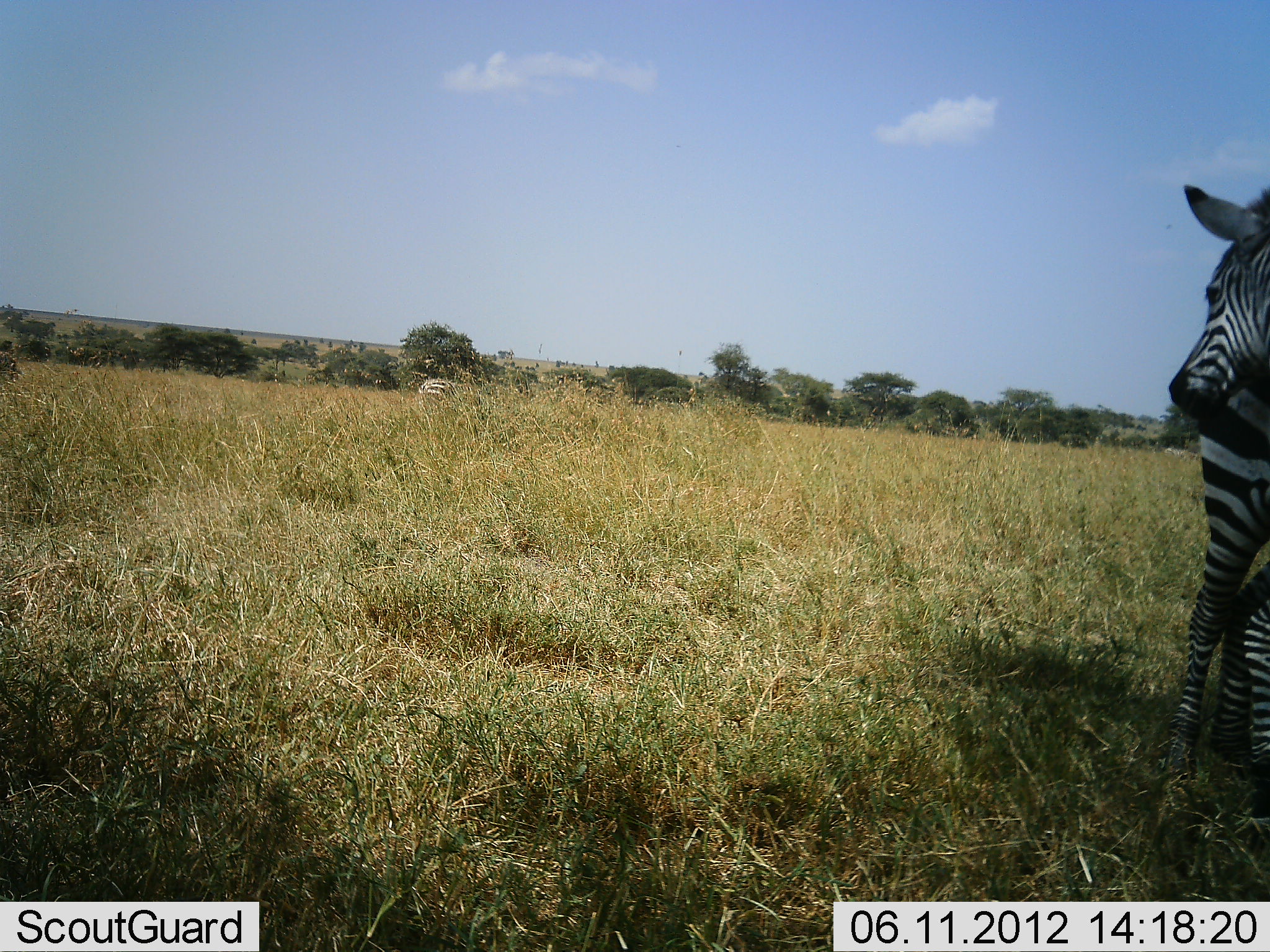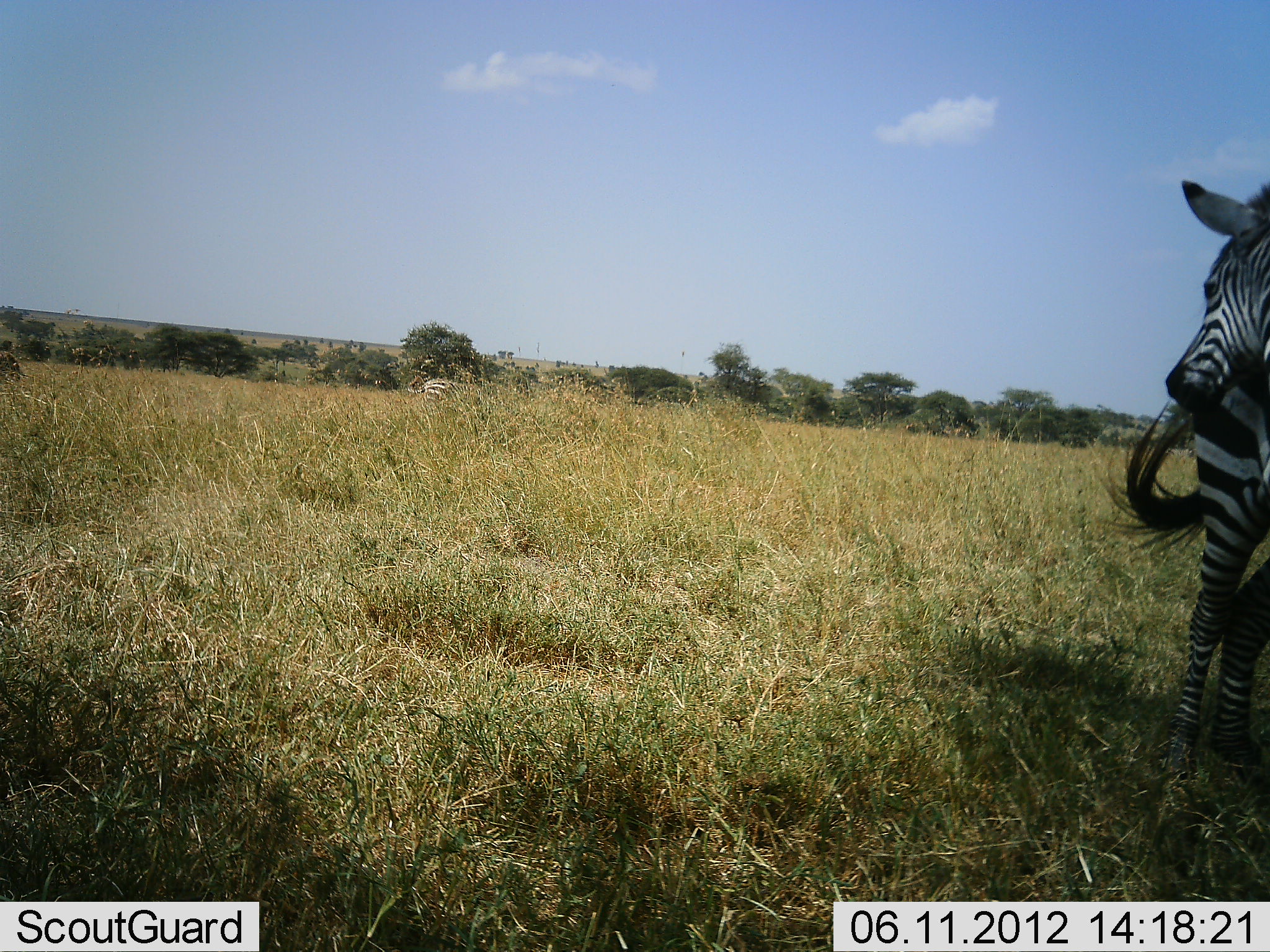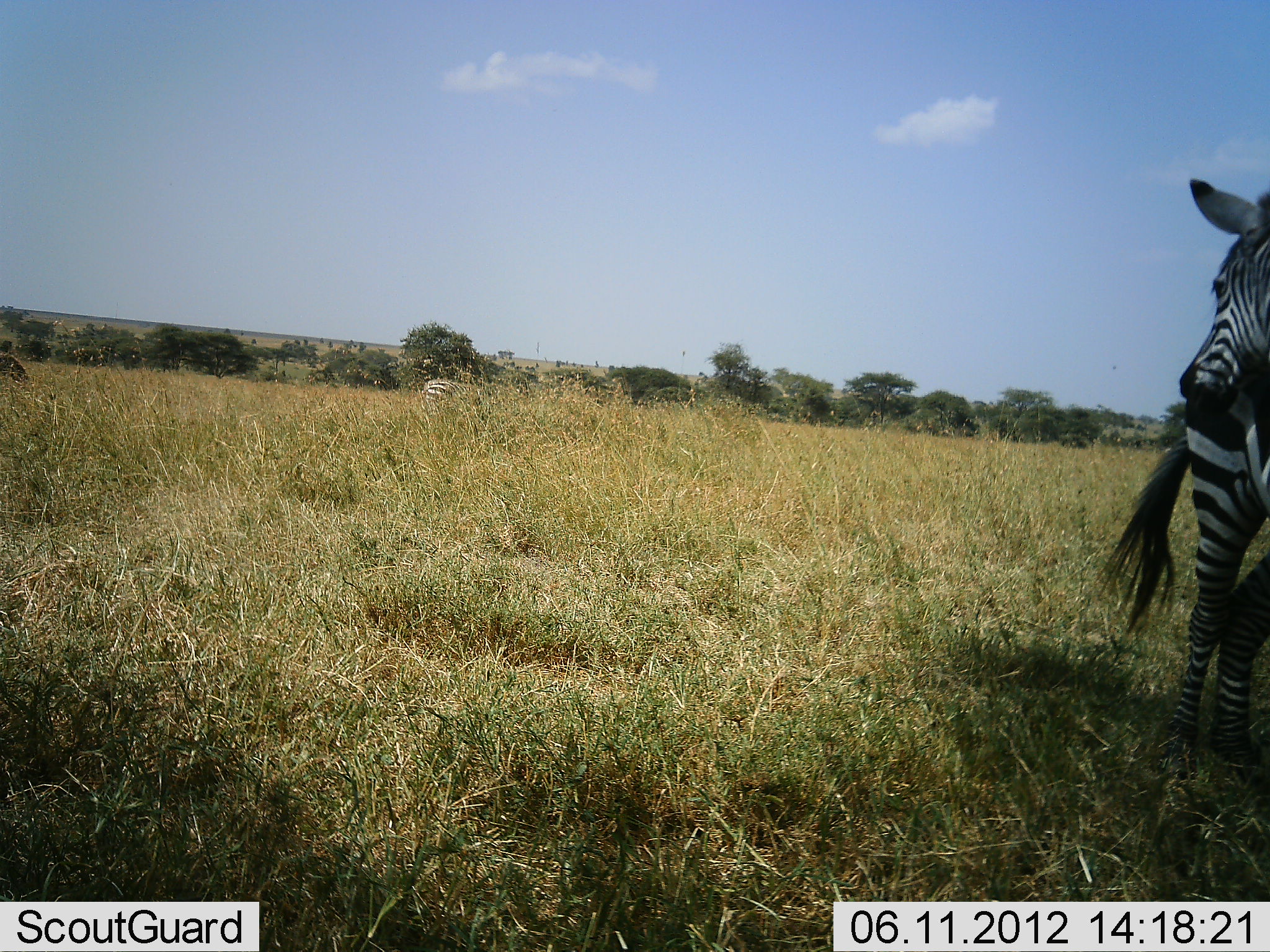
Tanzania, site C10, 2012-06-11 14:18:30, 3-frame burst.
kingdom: Animalia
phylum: Chordata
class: Mammalia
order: Perissodactyla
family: Equidae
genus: Equus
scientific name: Equus quagga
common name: plains zebra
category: zebra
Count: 3.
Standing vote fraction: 90%.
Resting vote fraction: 0%.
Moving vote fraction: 0%.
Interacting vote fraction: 10%.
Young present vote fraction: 10%.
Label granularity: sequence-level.